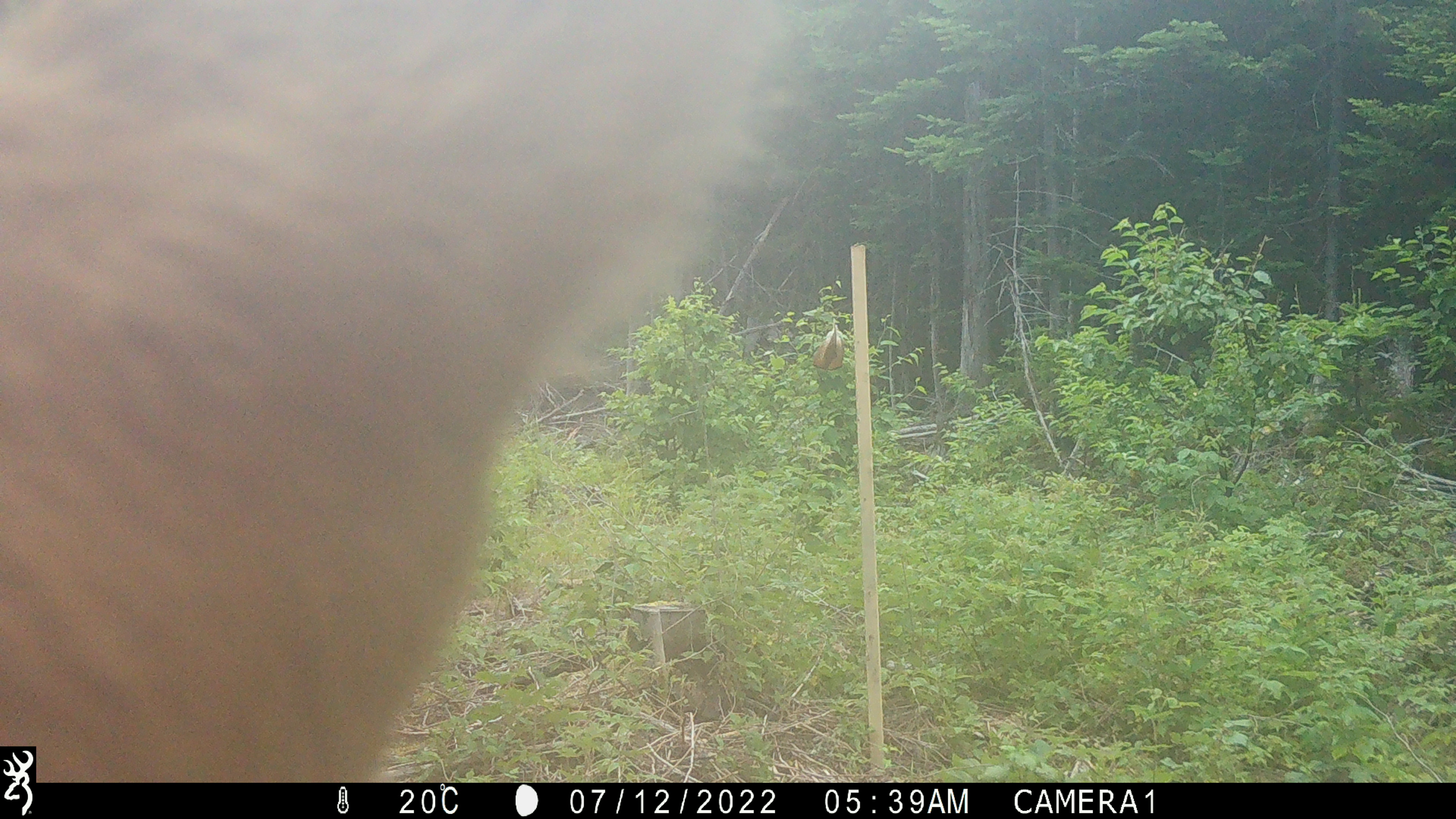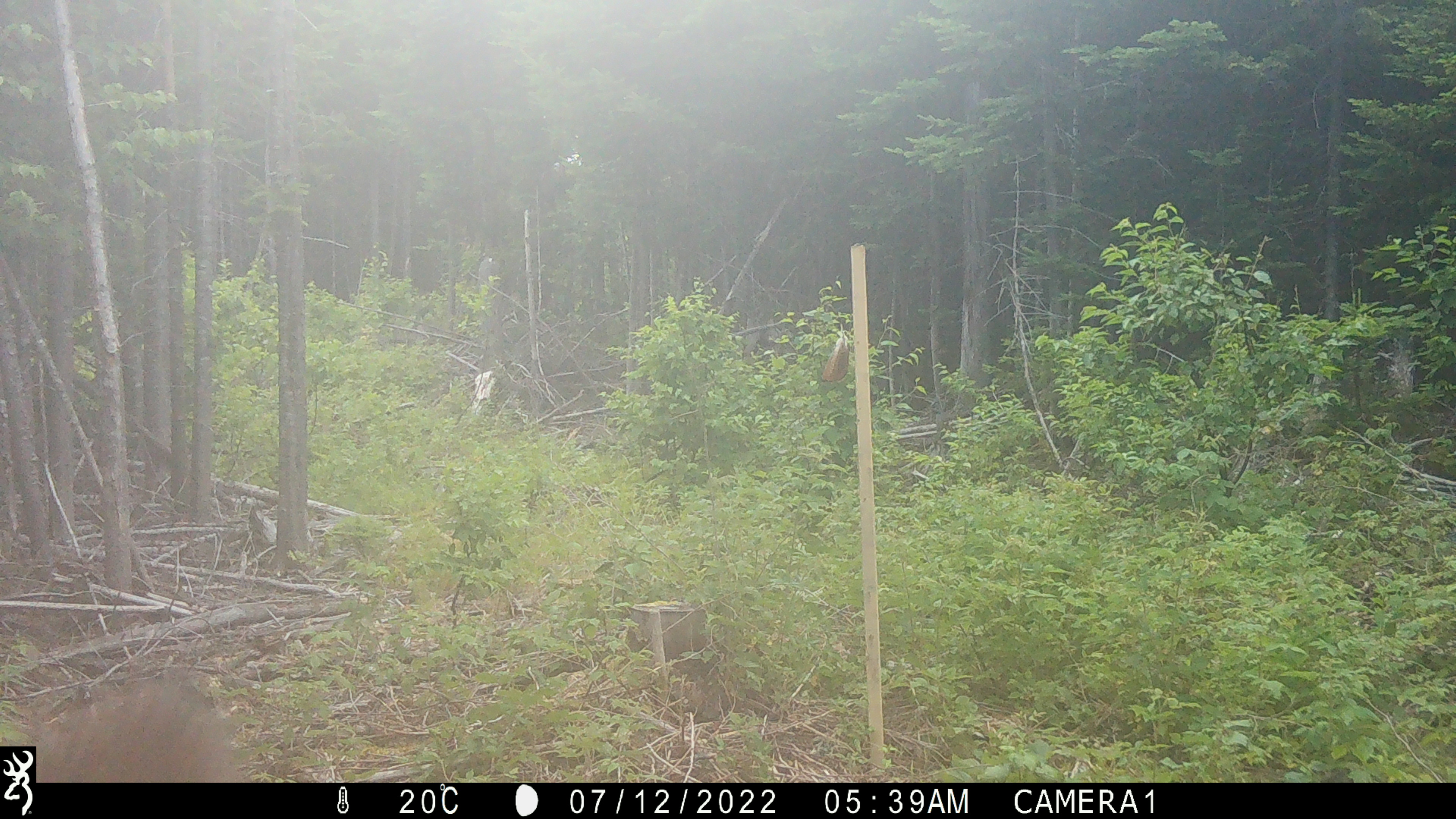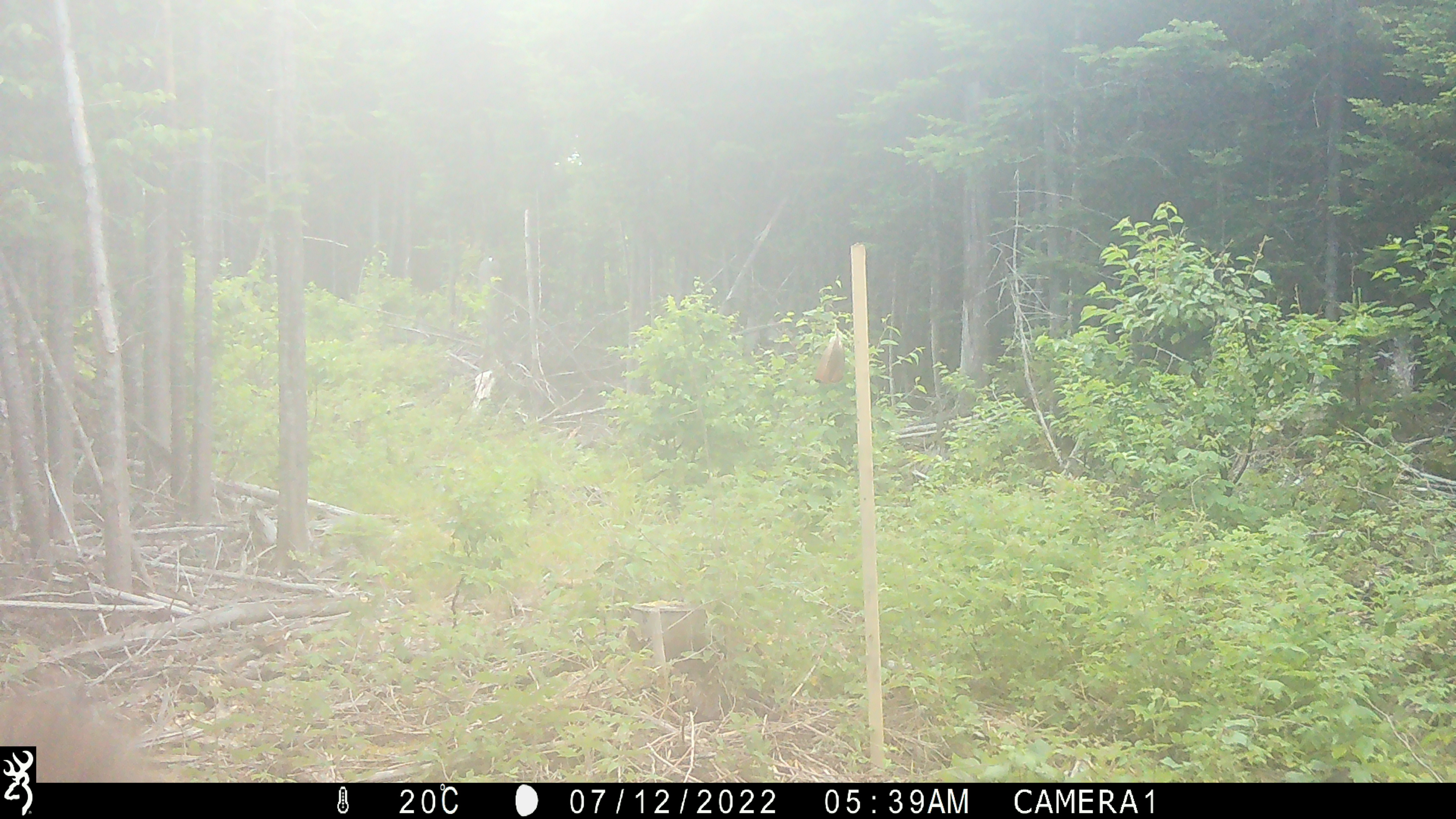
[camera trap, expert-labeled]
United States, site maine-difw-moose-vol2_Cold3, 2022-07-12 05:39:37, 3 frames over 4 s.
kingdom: Animalia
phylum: Chordata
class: Mammalia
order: Artiodactyla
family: Cervidae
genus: Alces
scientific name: Alces alces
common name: moose